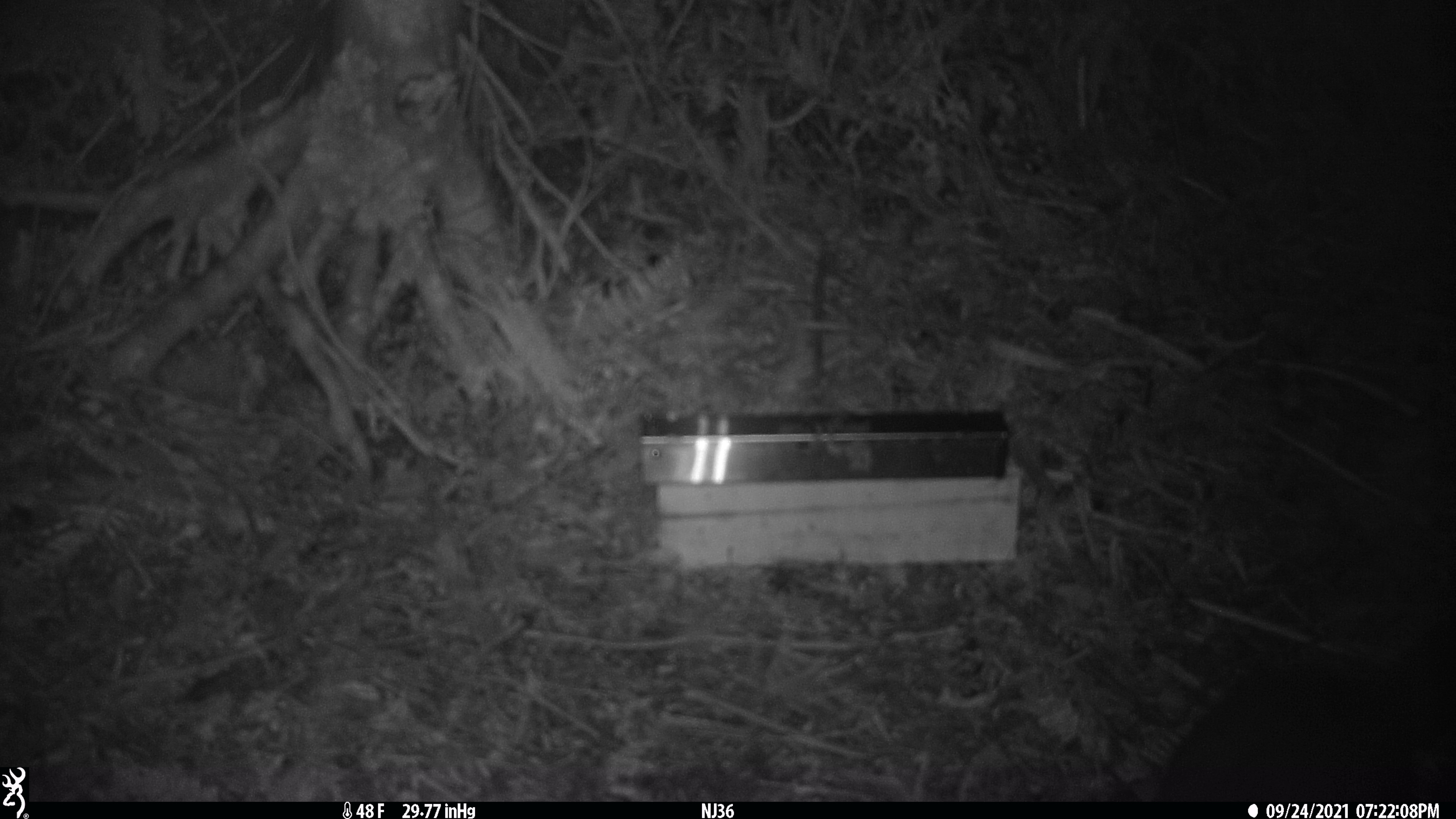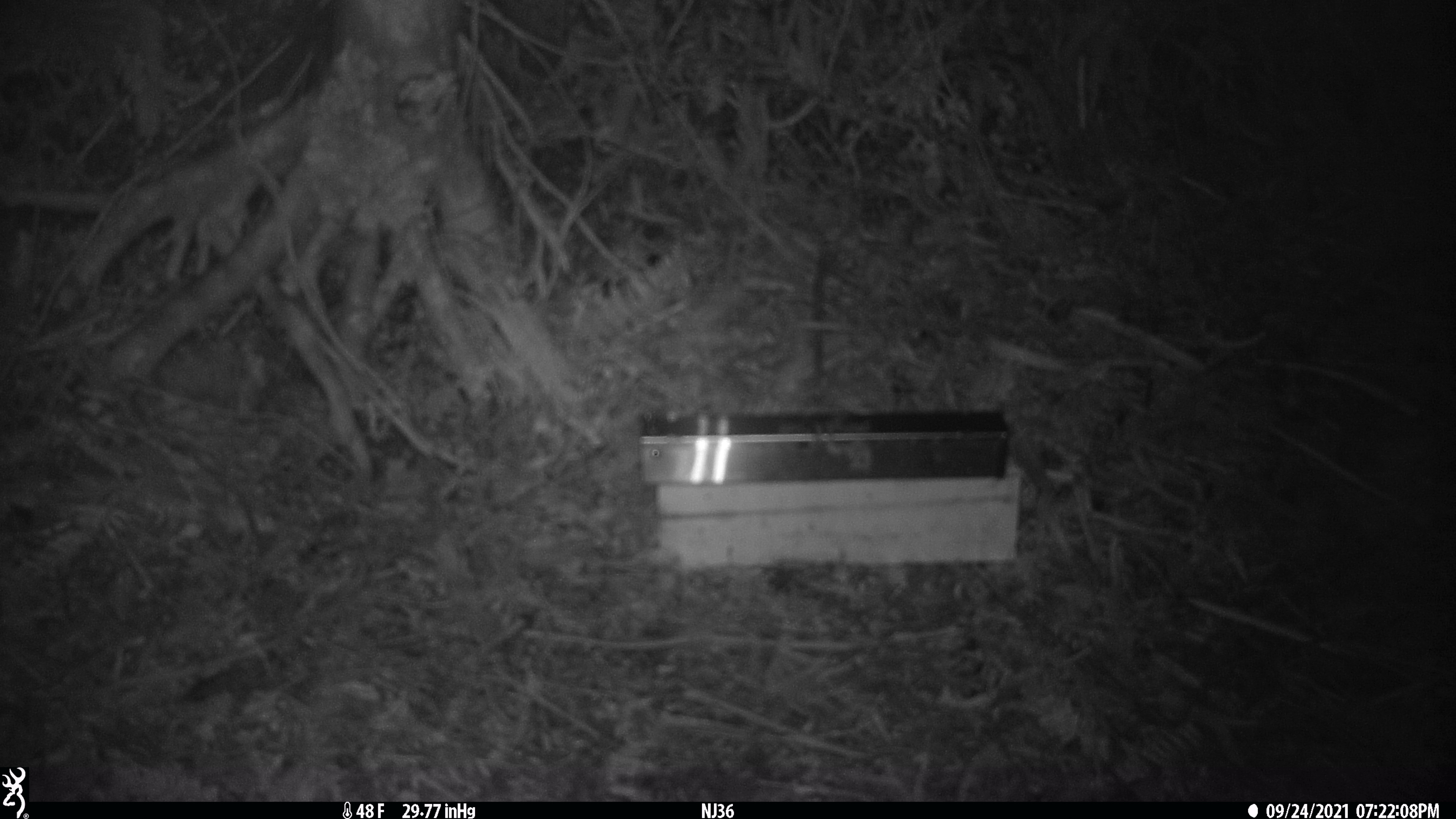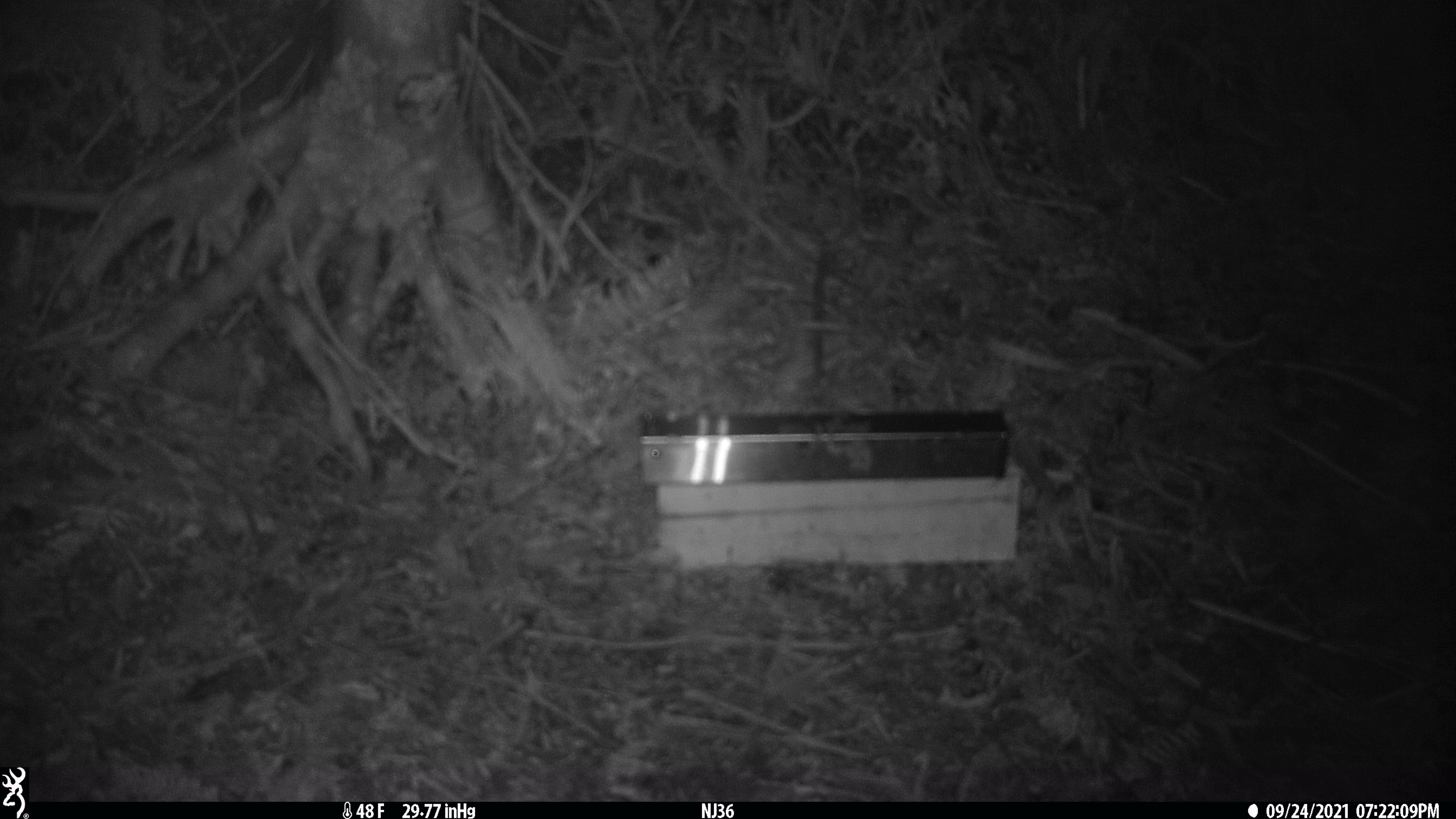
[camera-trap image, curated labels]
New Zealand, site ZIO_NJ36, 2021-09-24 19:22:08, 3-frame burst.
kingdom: Animalia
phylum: Chordata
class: Mammalia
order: Diprotodontia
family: Phalangeridae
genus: Trichosurus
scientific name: Trichosurus vulpecula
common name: common brushtail possum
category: possum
Possum (common brushtail possum) (Trichosurus vulpecula).